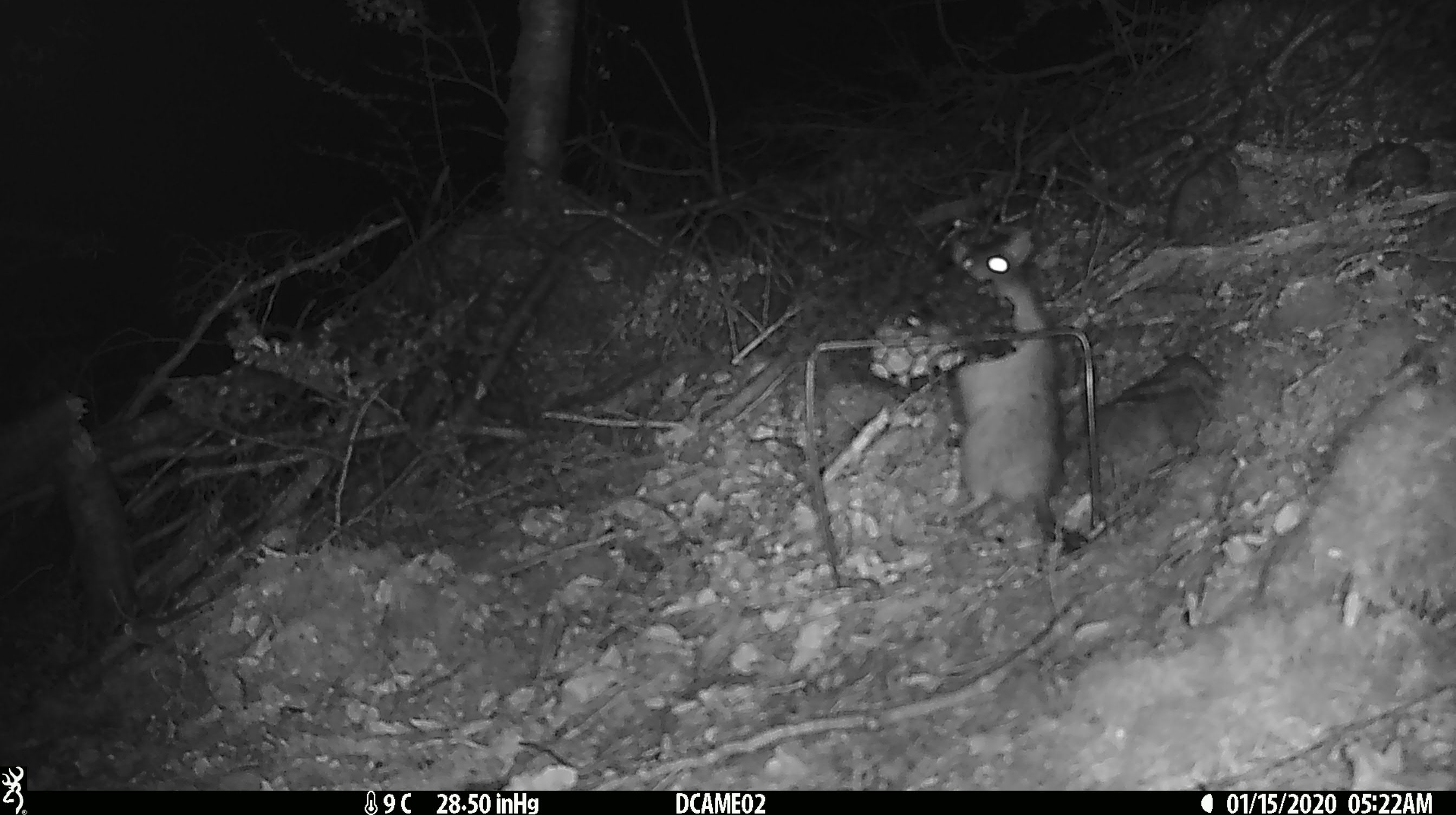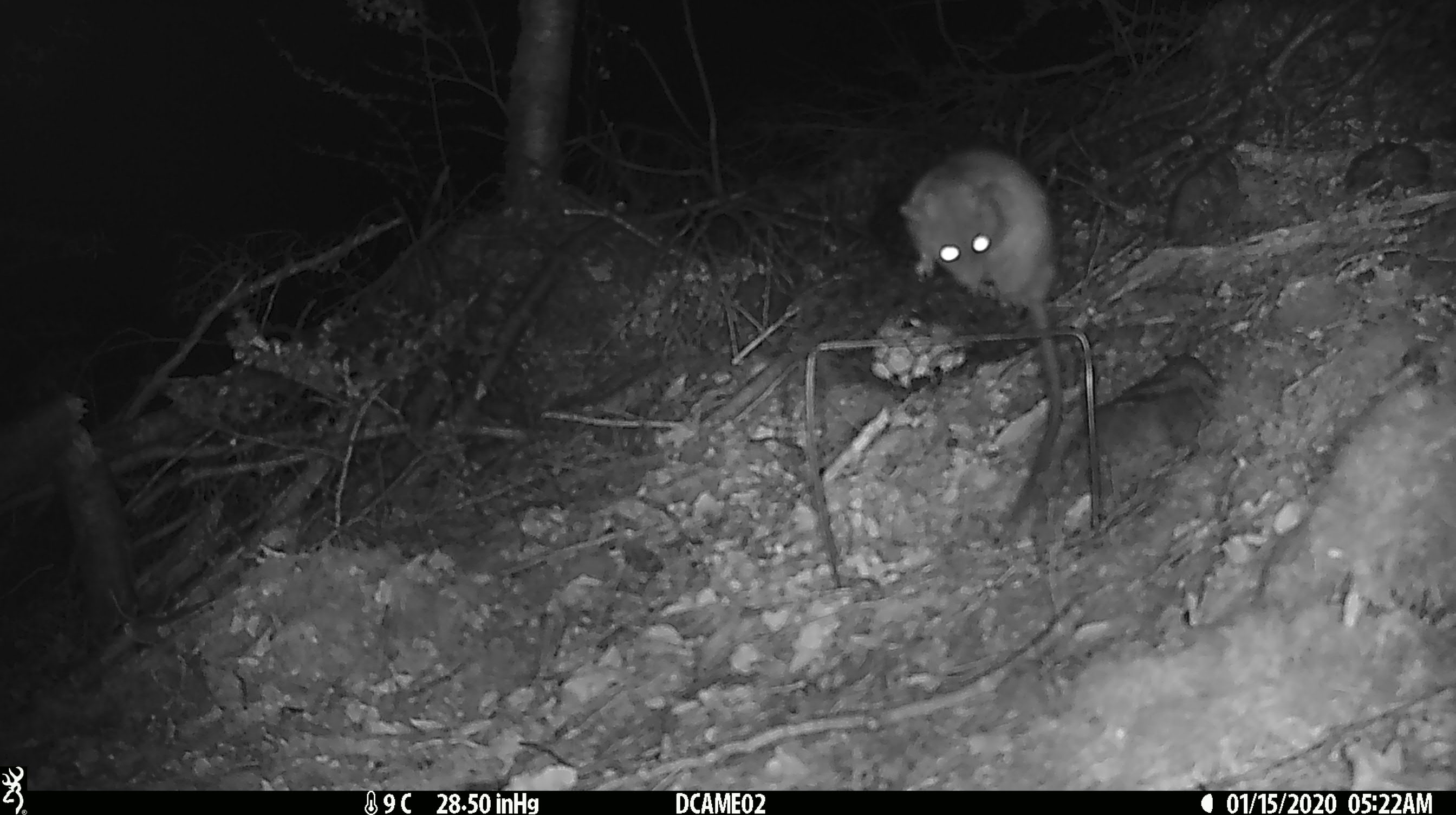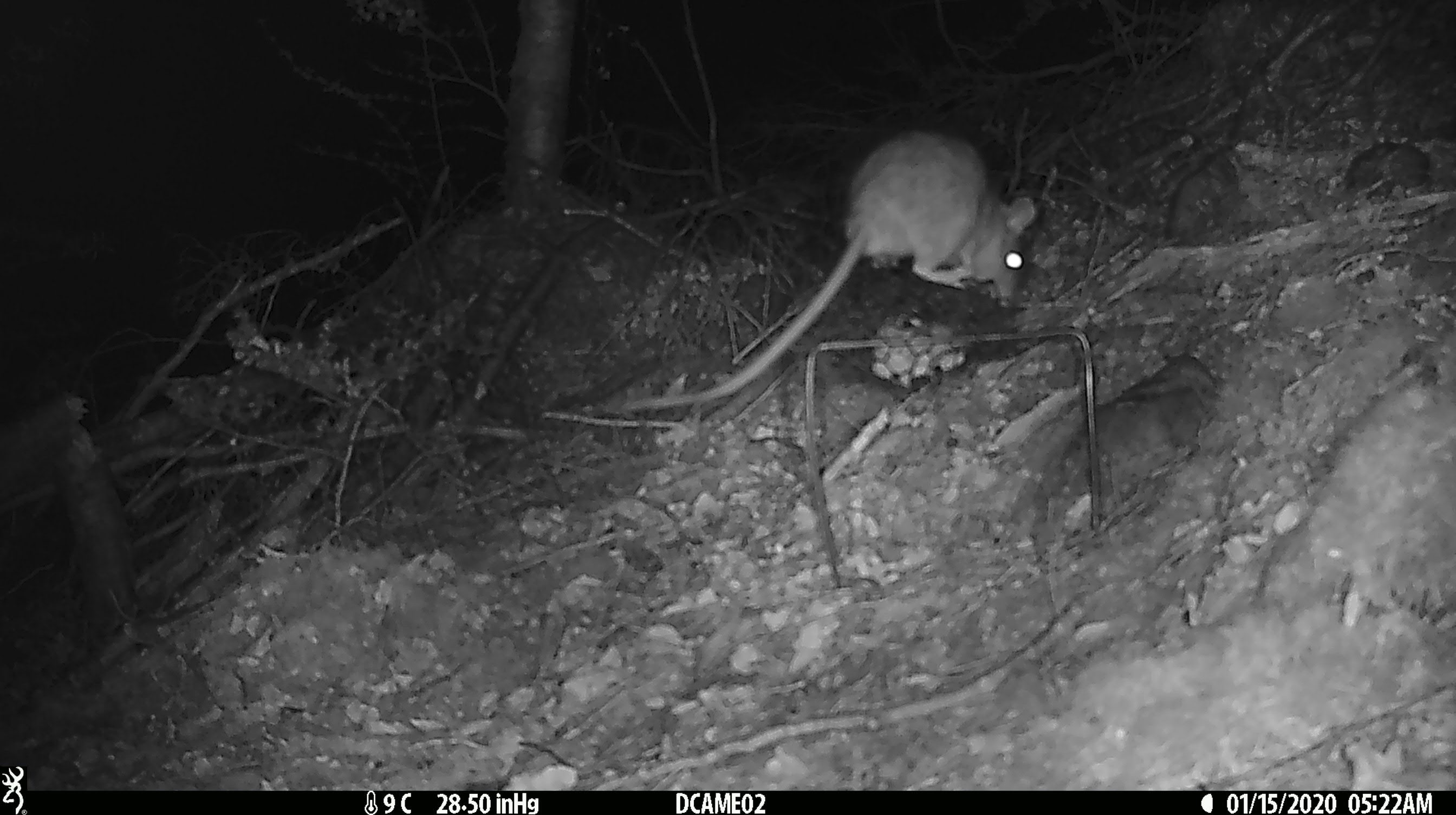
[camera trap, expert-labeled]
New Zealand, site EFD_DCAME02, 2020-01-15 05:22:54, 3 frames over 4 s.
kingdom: Animalia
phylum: Chordata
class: Mammalia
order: Rodentia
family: Muridae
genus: Rattus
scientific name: Rattus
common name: rat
Rat (Rattus).